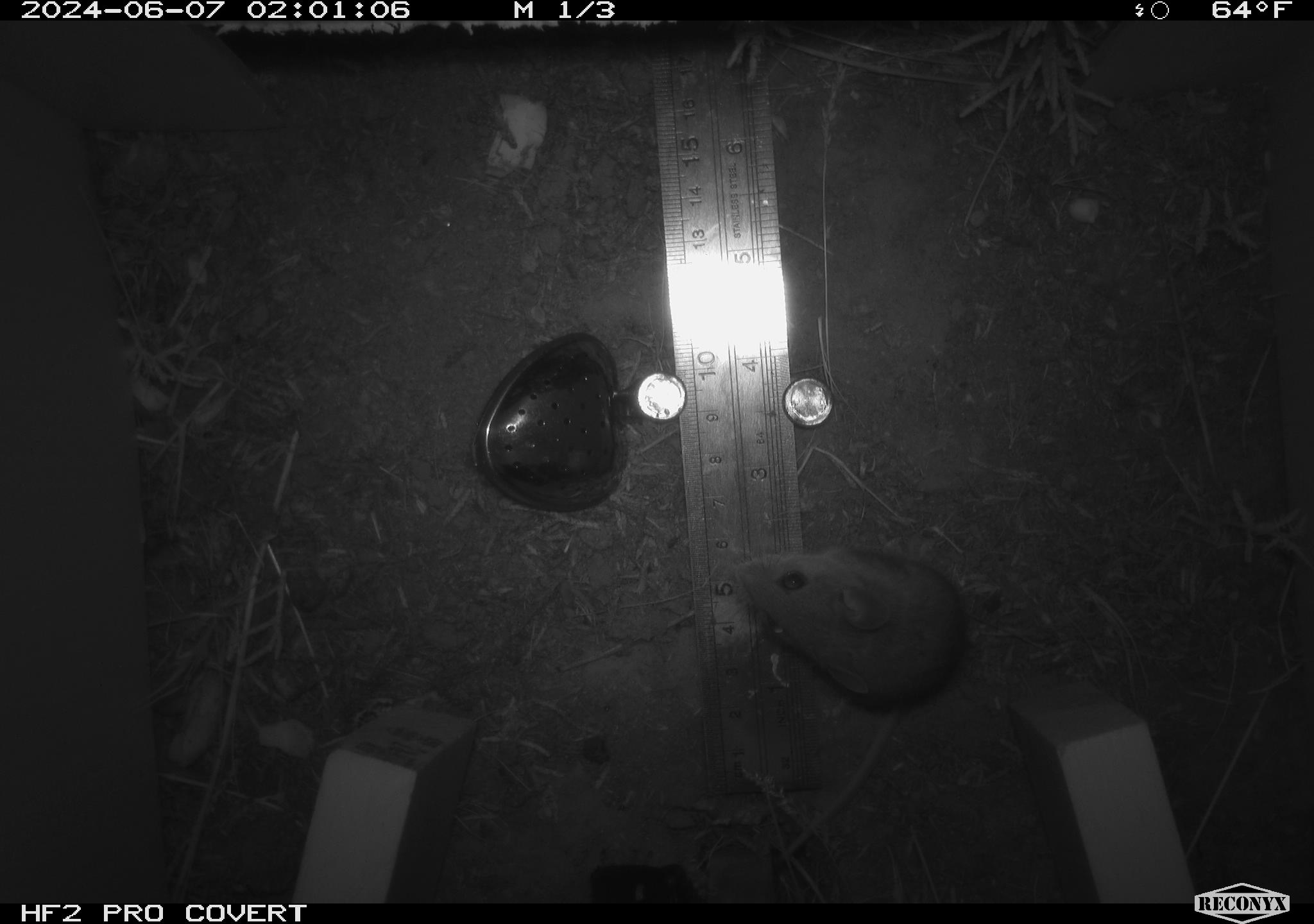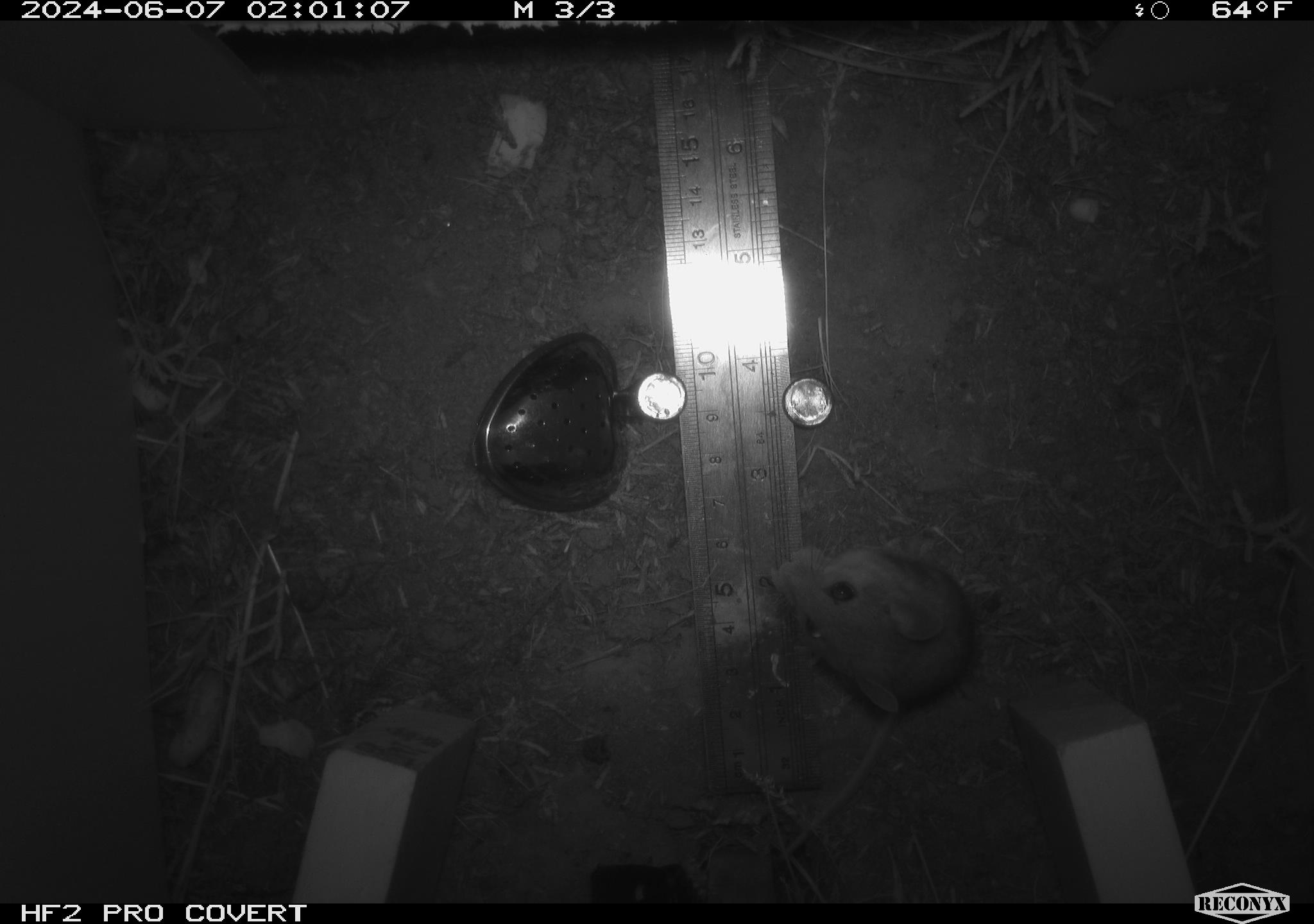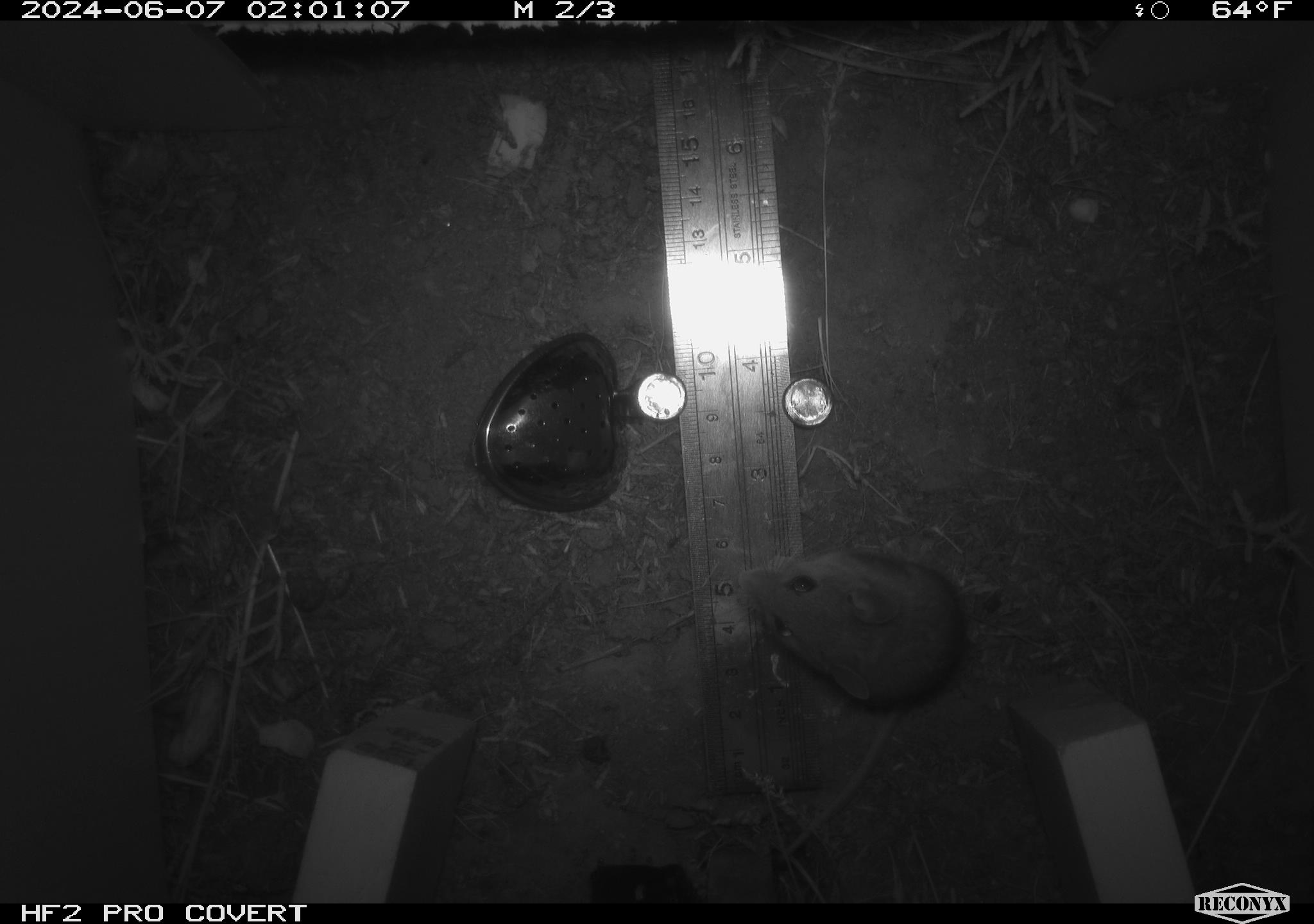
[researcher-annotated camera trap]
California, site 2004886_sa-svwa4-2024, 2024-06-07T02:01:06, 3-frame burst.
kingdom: Animalia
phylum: Chordata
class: Mammalia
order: Rodentia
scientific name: Rodentia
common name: mouse species